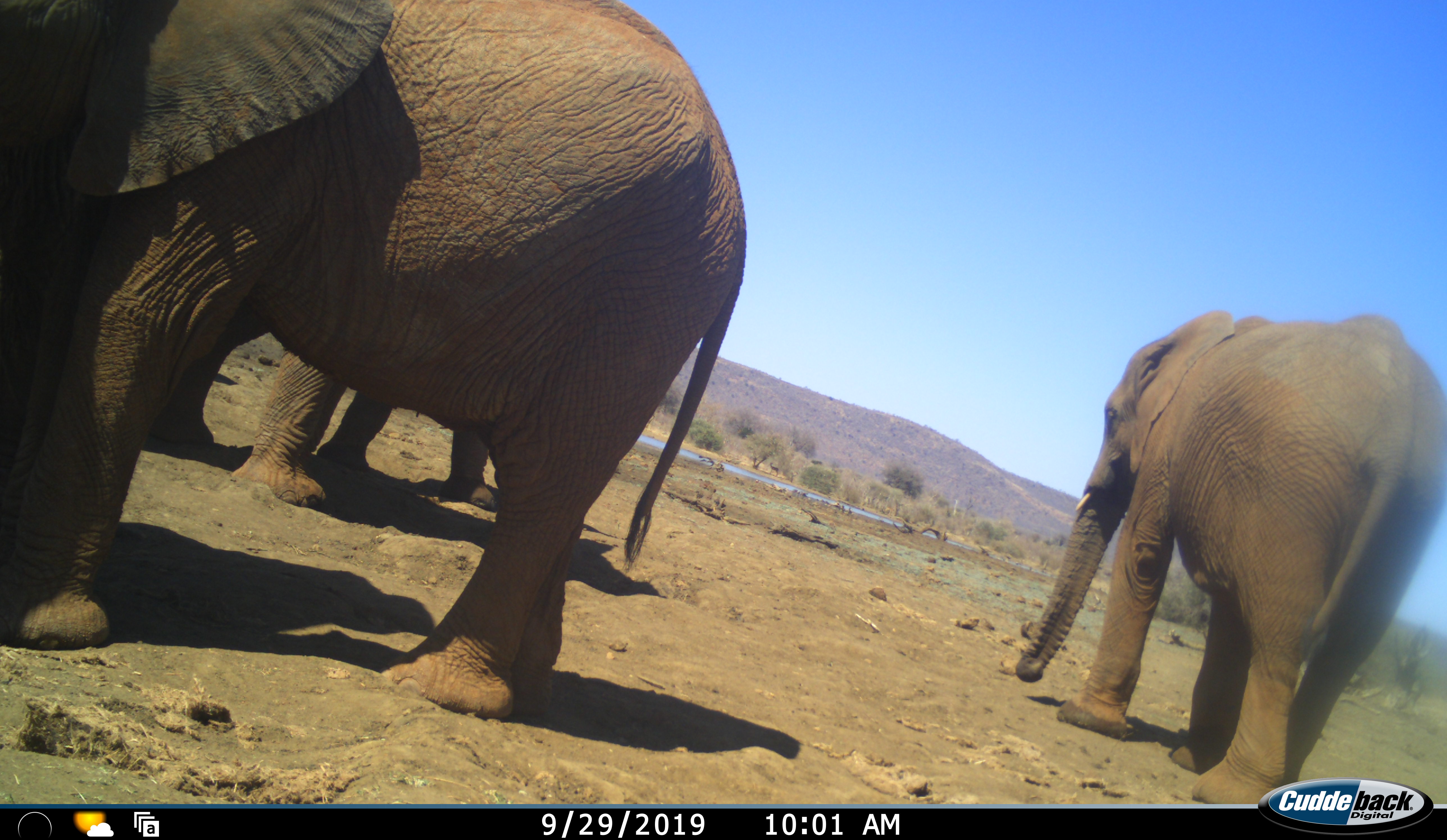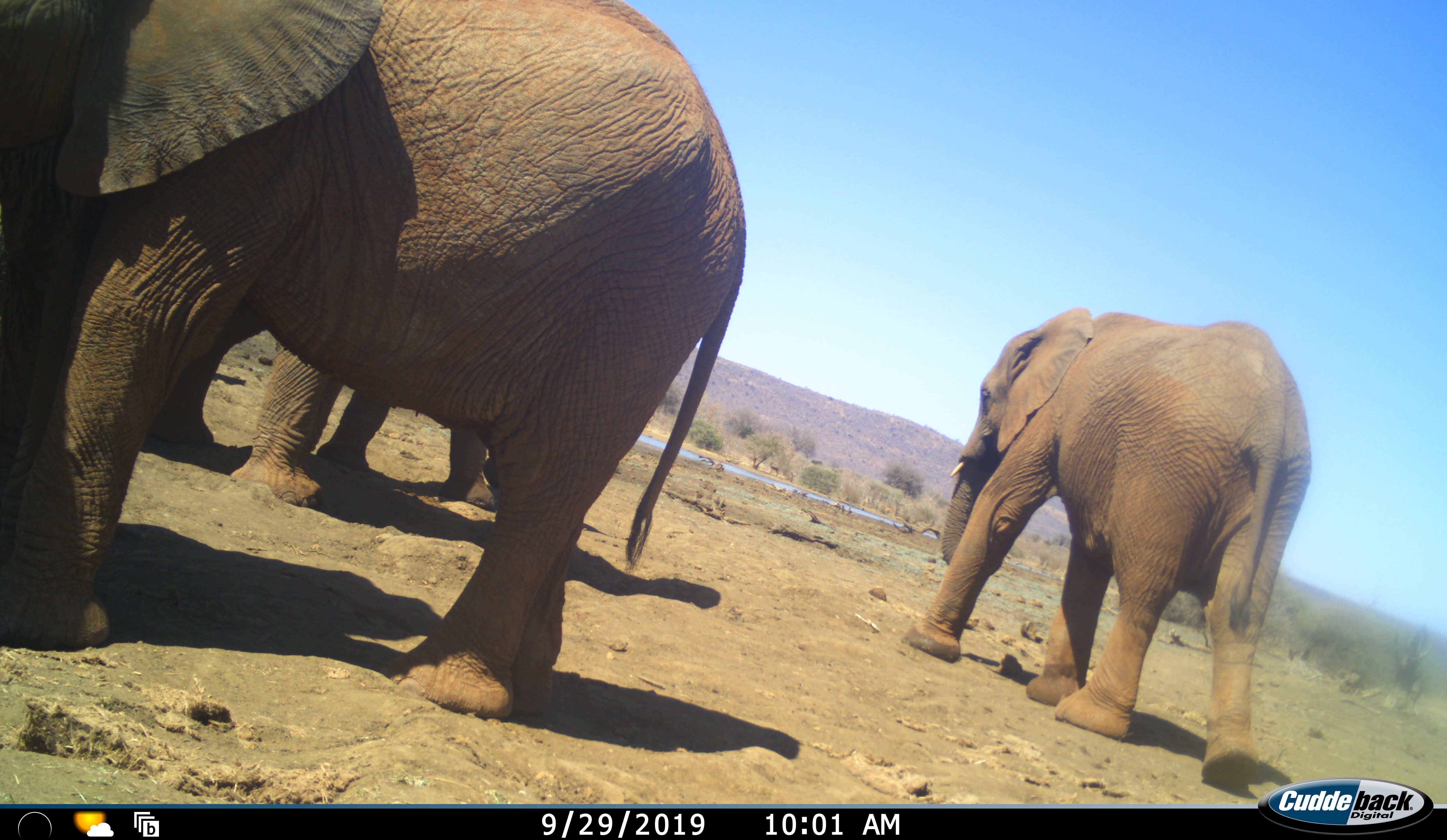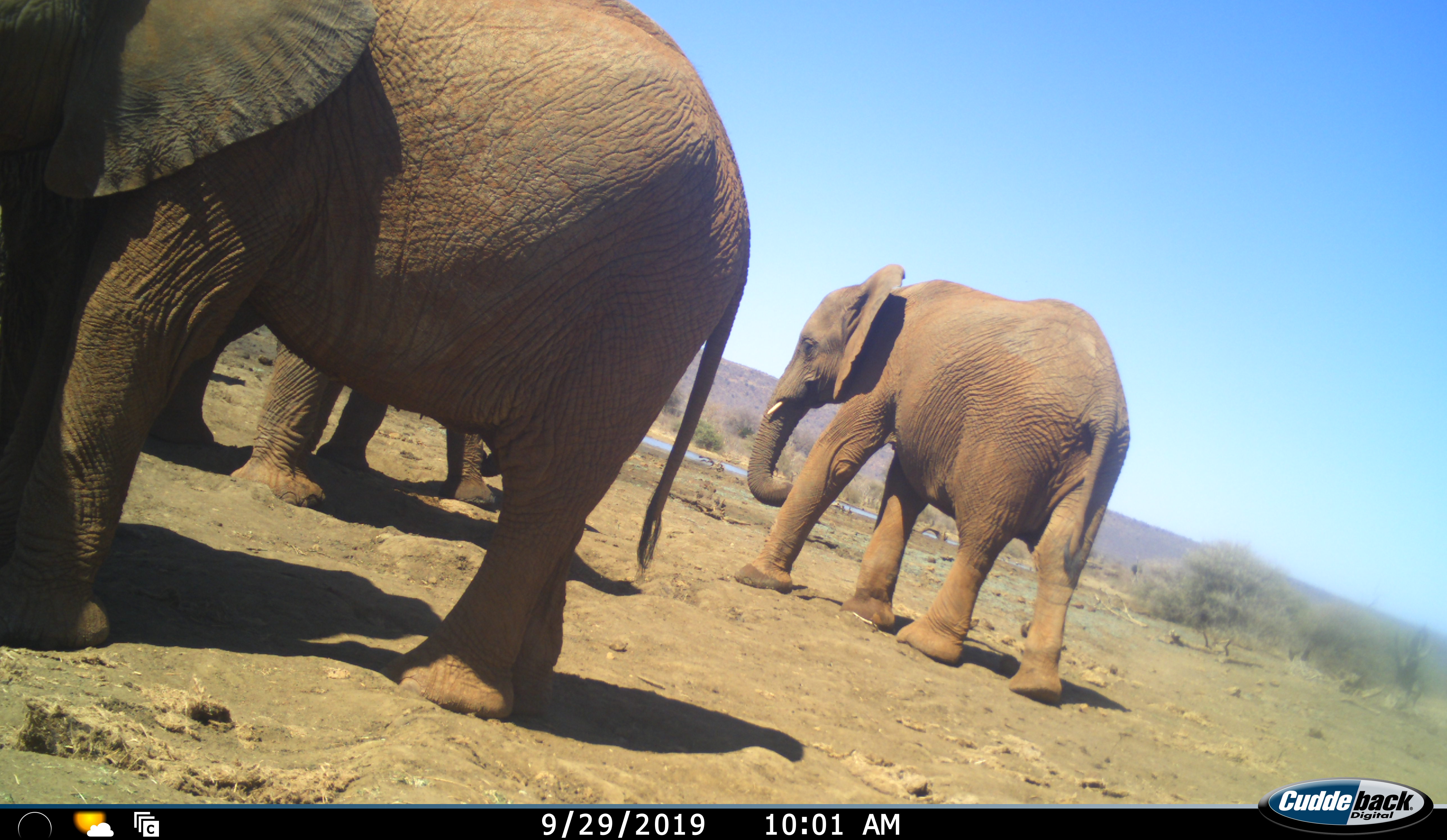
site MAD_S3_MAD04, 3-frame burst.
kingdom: Animalia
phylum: Chordata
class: Mammalia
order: Proboscidea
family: Elephantidae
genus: Loxodonta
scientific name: Loxodonta africana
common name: african bush elephant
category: elephant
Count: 3.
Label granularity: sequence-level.